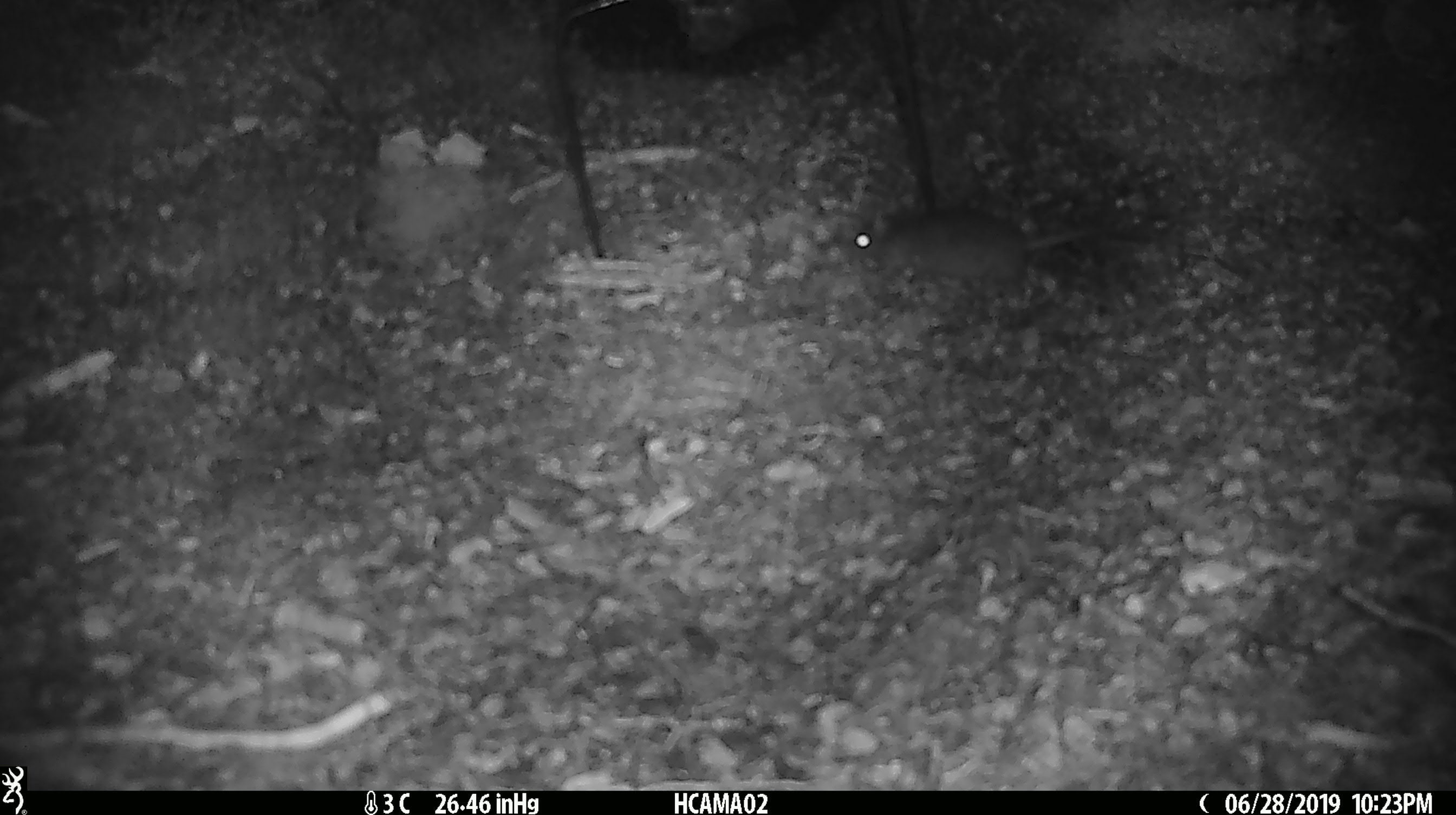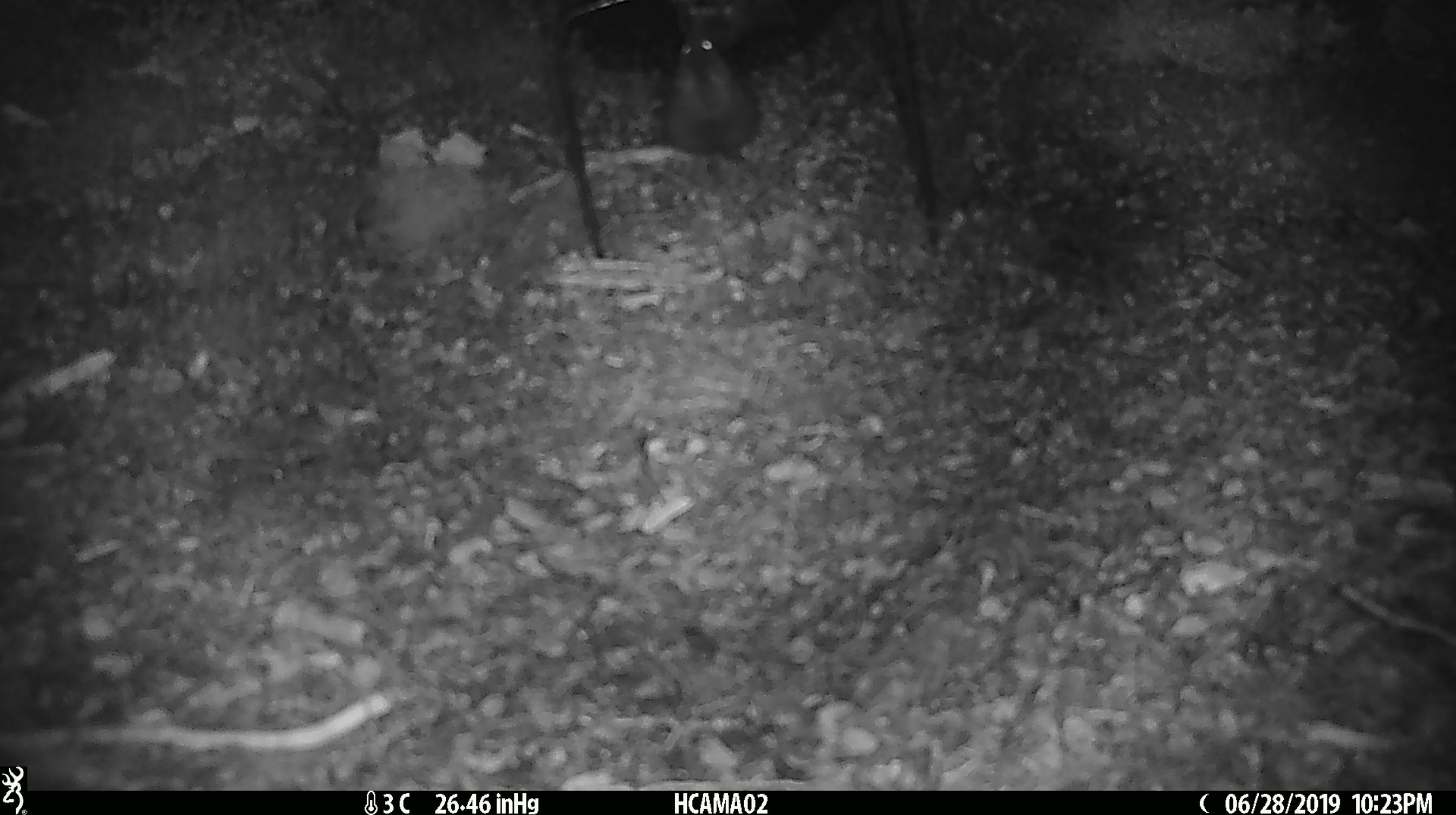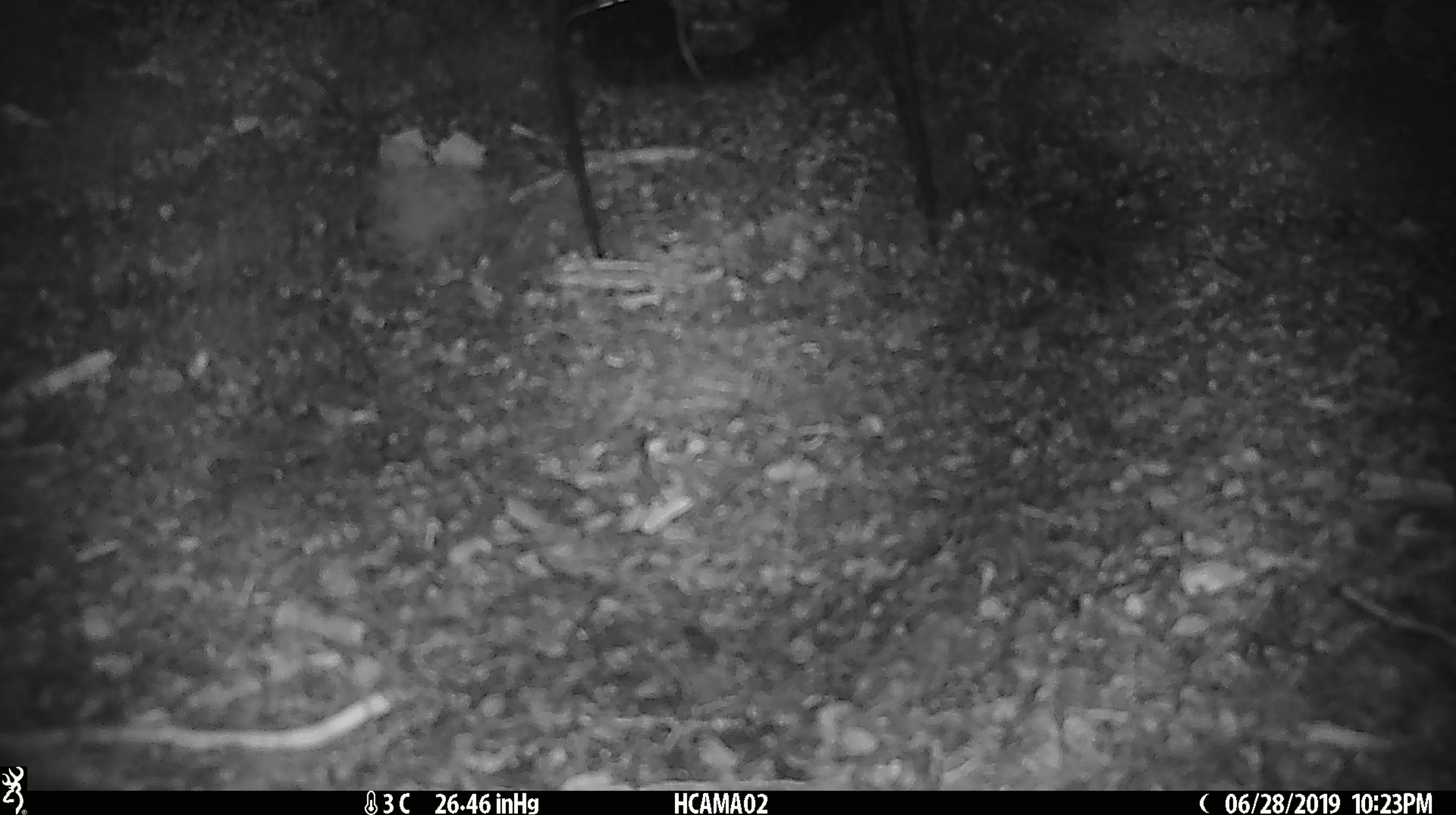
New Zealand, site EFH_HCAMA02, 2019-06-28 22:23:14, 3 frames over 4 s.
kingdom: Animalia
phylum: Chordata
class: Mammalia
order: Rodentia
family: Muridae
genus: Mus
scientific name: Mus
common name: mouse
Mouse (Mus).